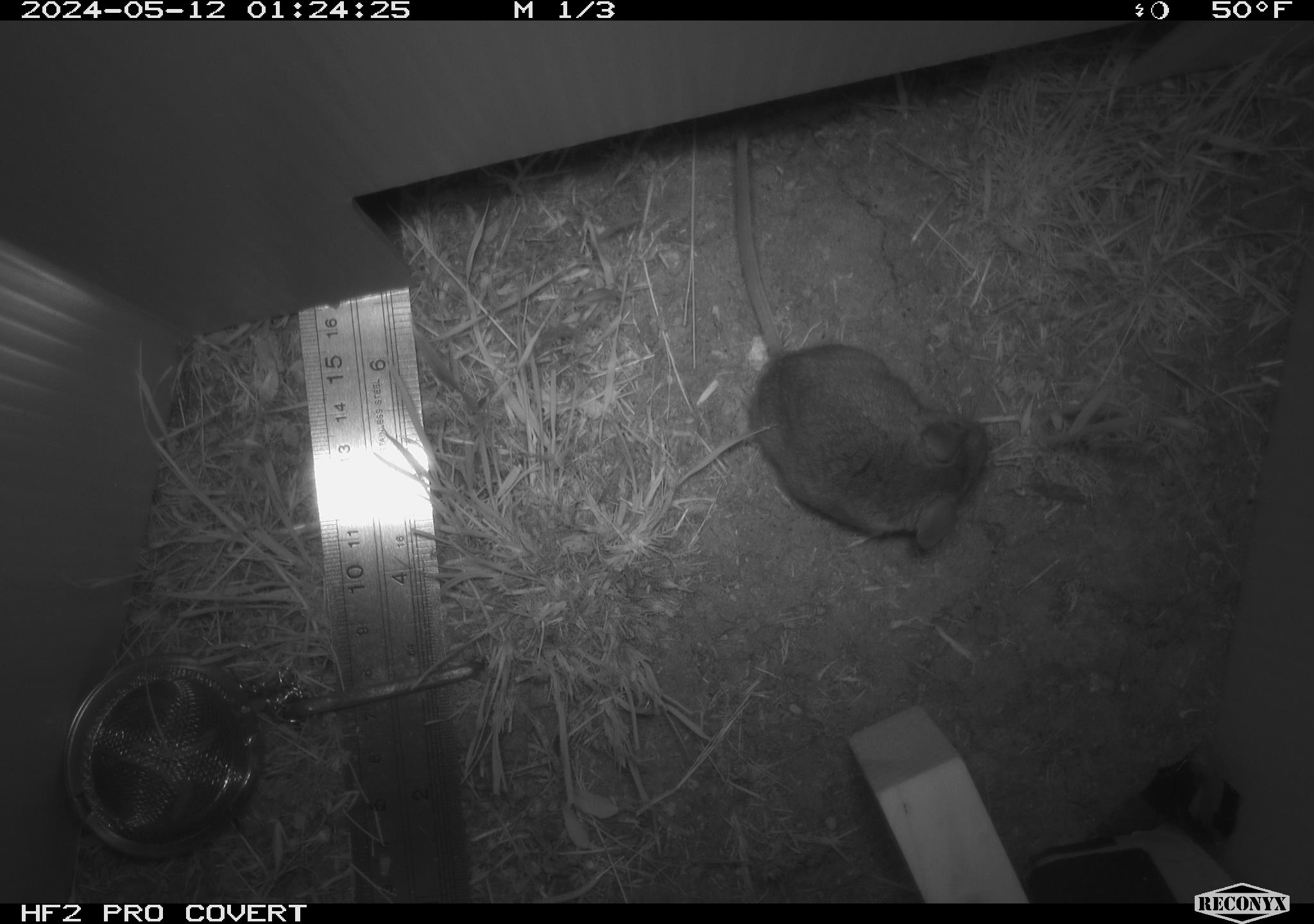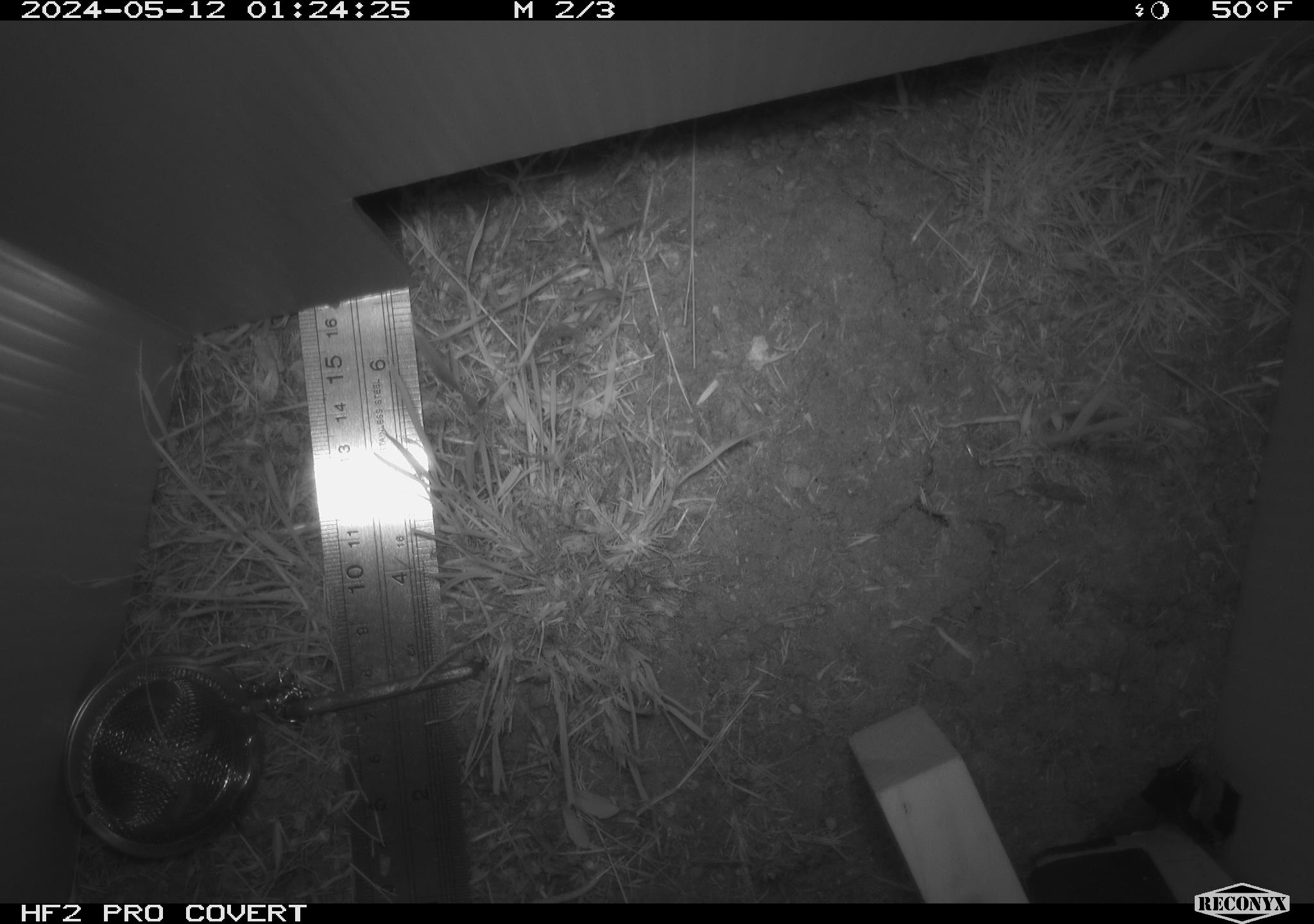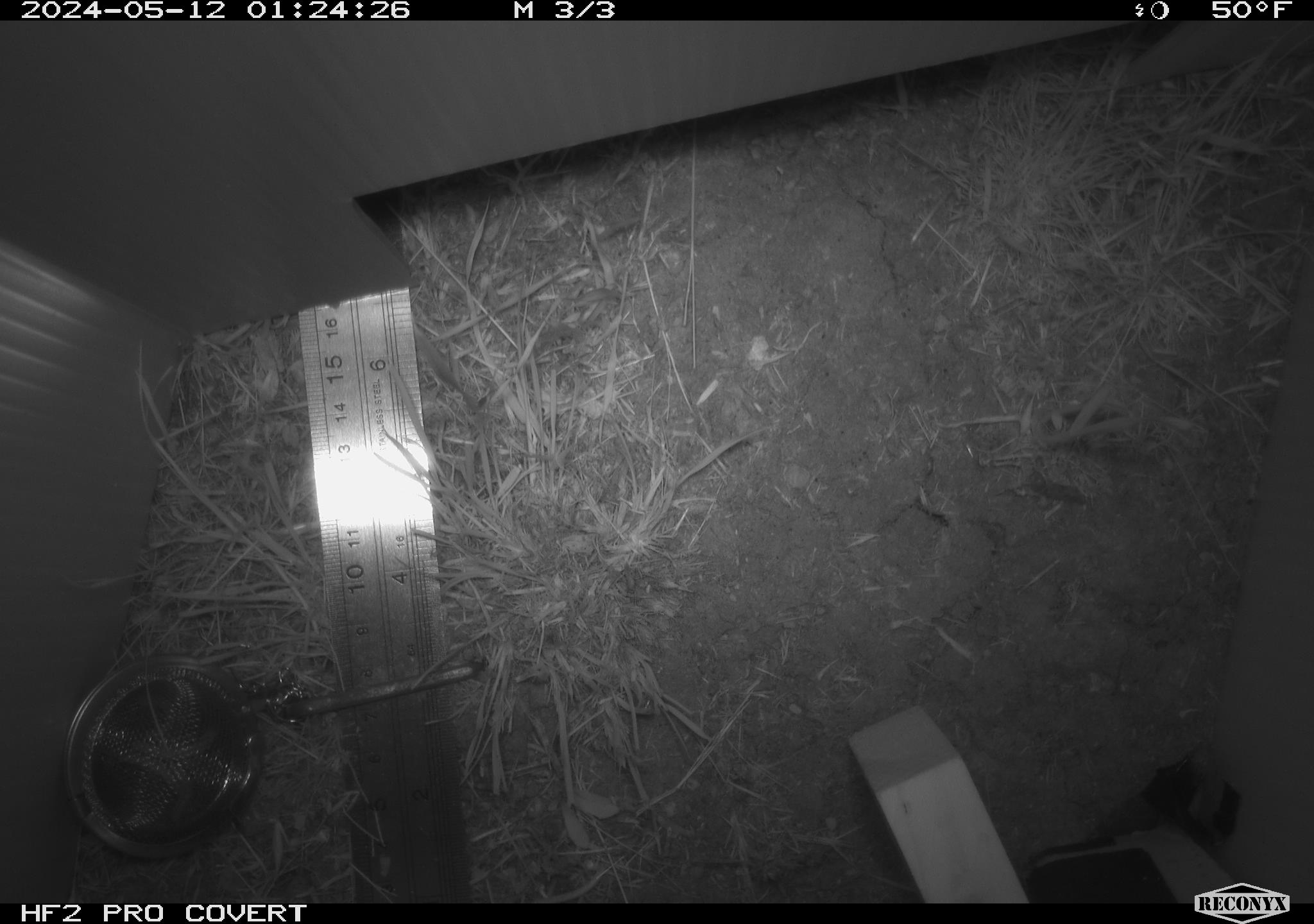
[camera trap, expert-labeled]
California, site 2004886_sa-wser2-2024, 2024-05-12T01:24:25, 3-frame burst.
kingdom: Animalia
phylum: Chordata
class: Mammalia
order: Rodentia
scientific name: Rodentia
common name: mouse species